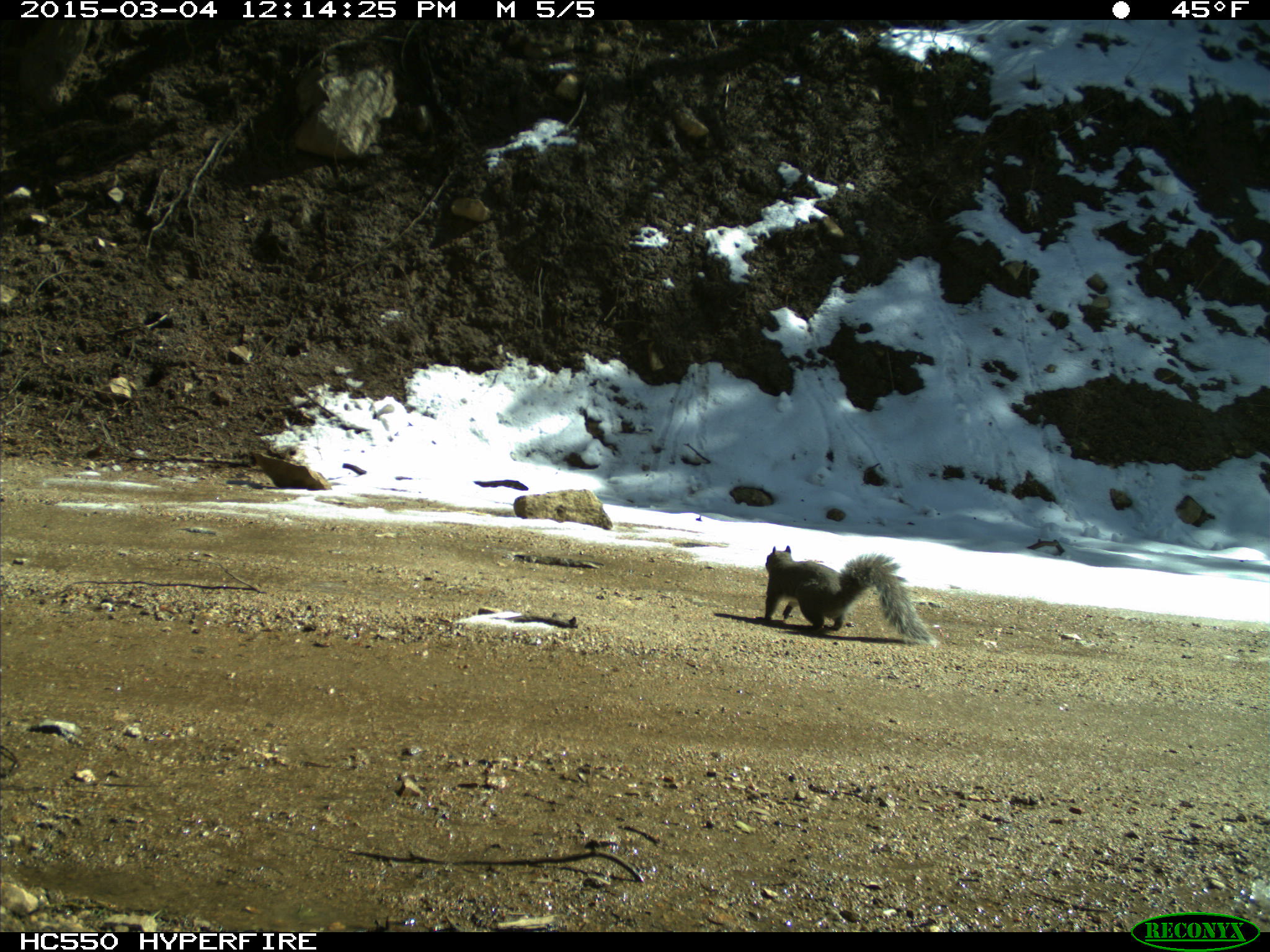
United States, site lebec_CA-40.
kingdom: Animalia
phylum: Chordata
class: Mammalia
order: Rodentia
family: Sciuridae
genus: Sciurus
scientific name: Sciurus carolinensis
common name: eastern gray squirrel